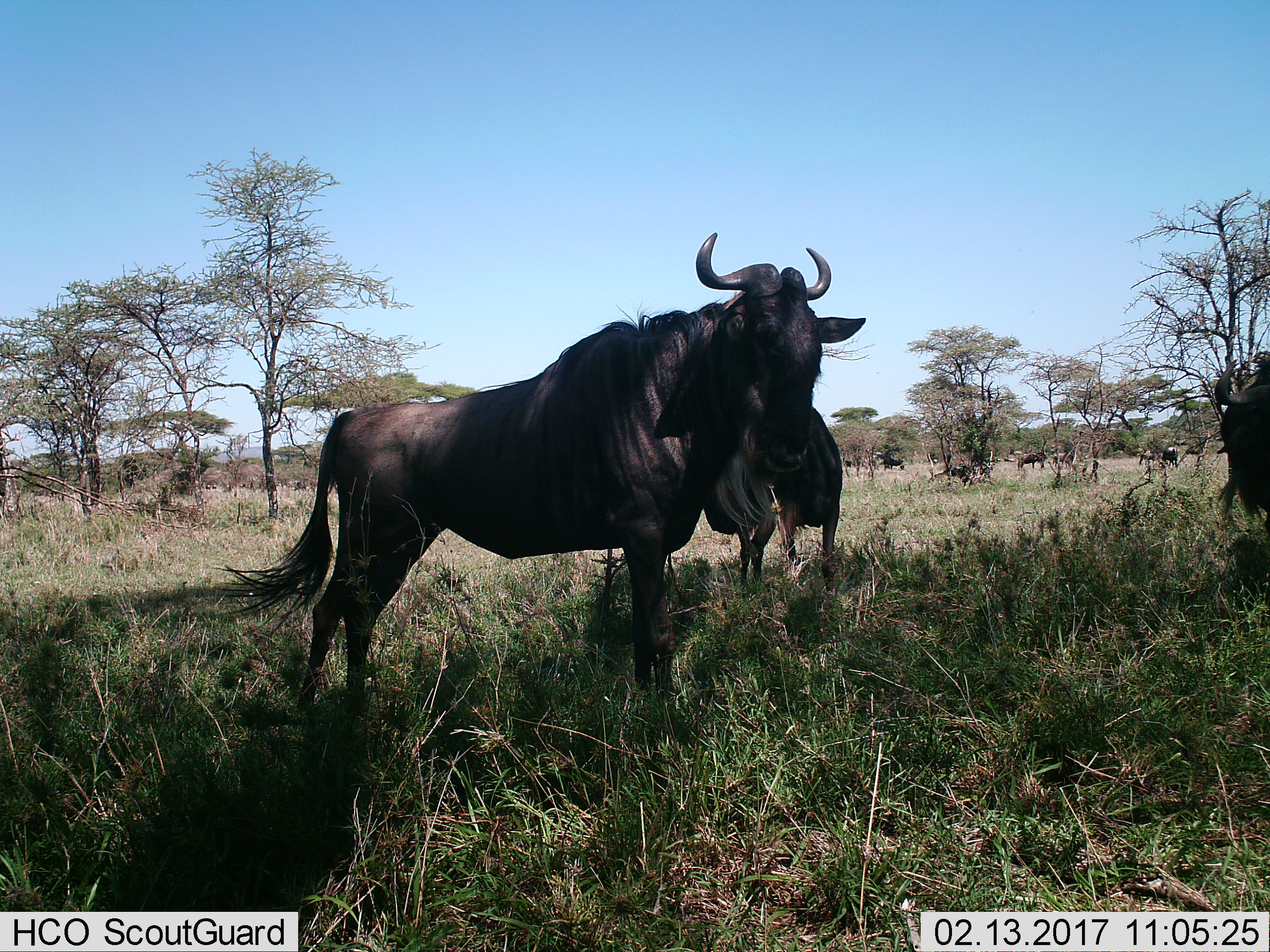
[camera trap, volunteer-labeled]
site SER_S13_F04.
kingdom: Animalia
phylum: Chordata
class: Mammalia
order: Artiodactyla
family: Bovidae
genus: Connochaetes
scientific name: Connochaetes taurinus taurinus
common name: blue wildebeest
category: wildebeestblue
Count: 6.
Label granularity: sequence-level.